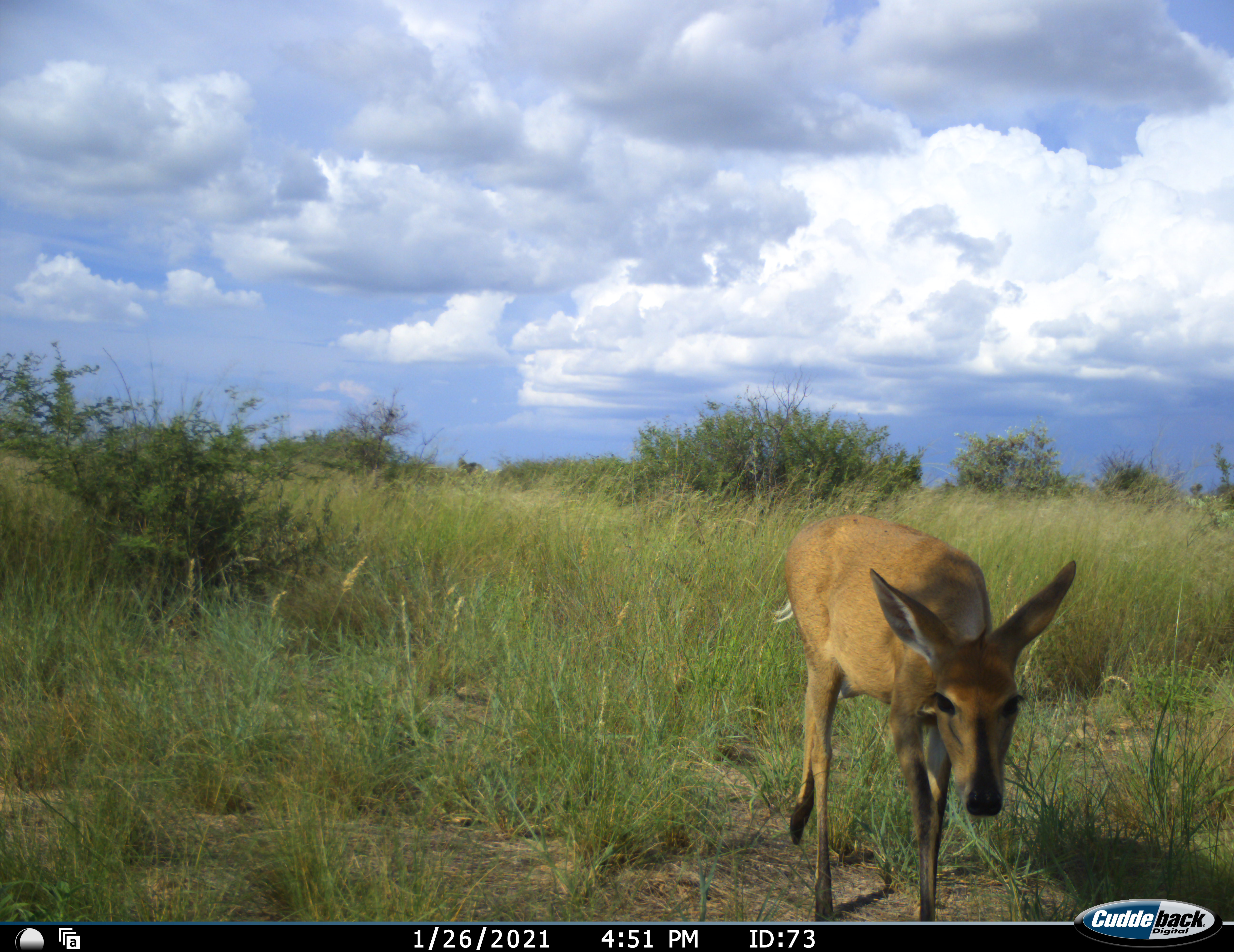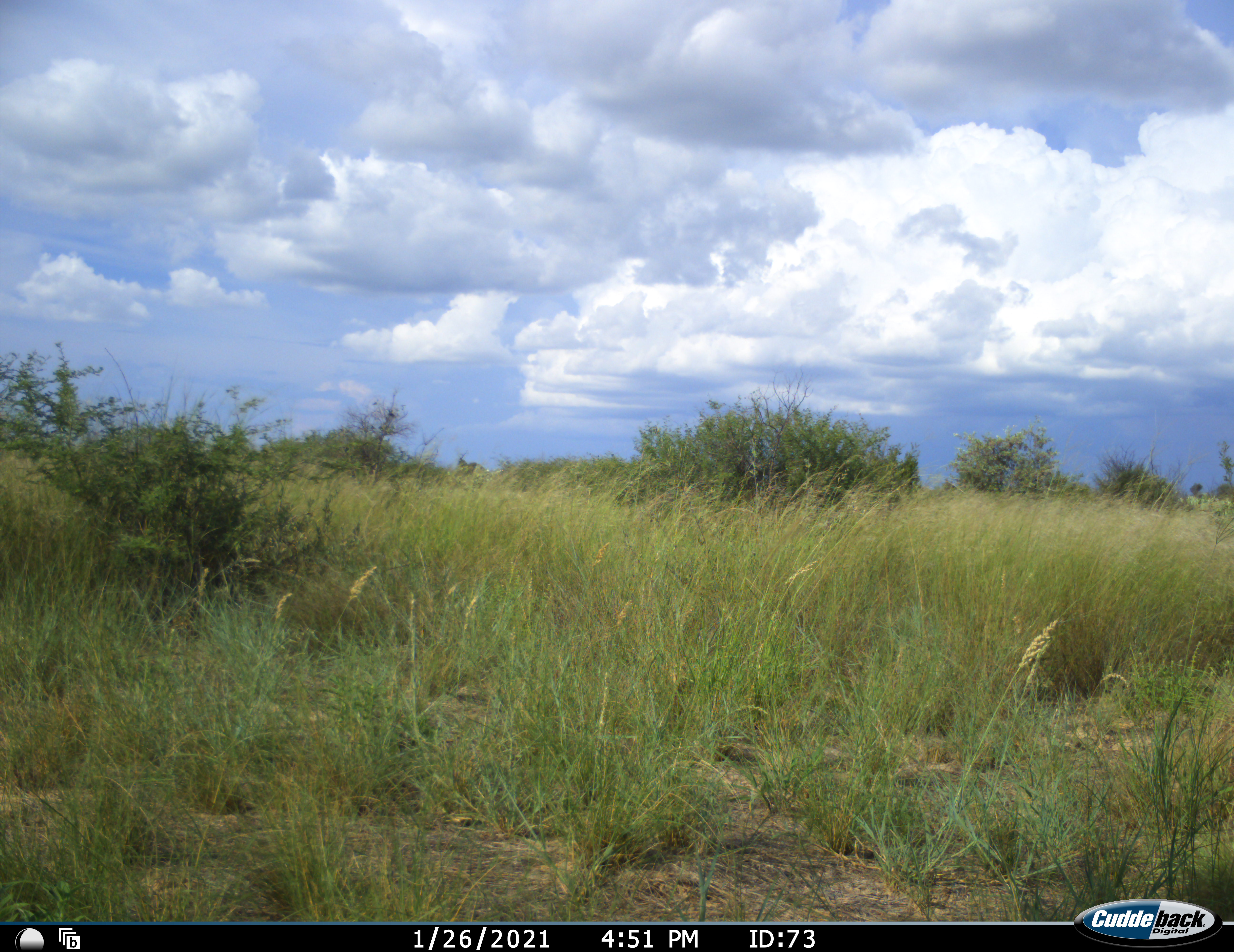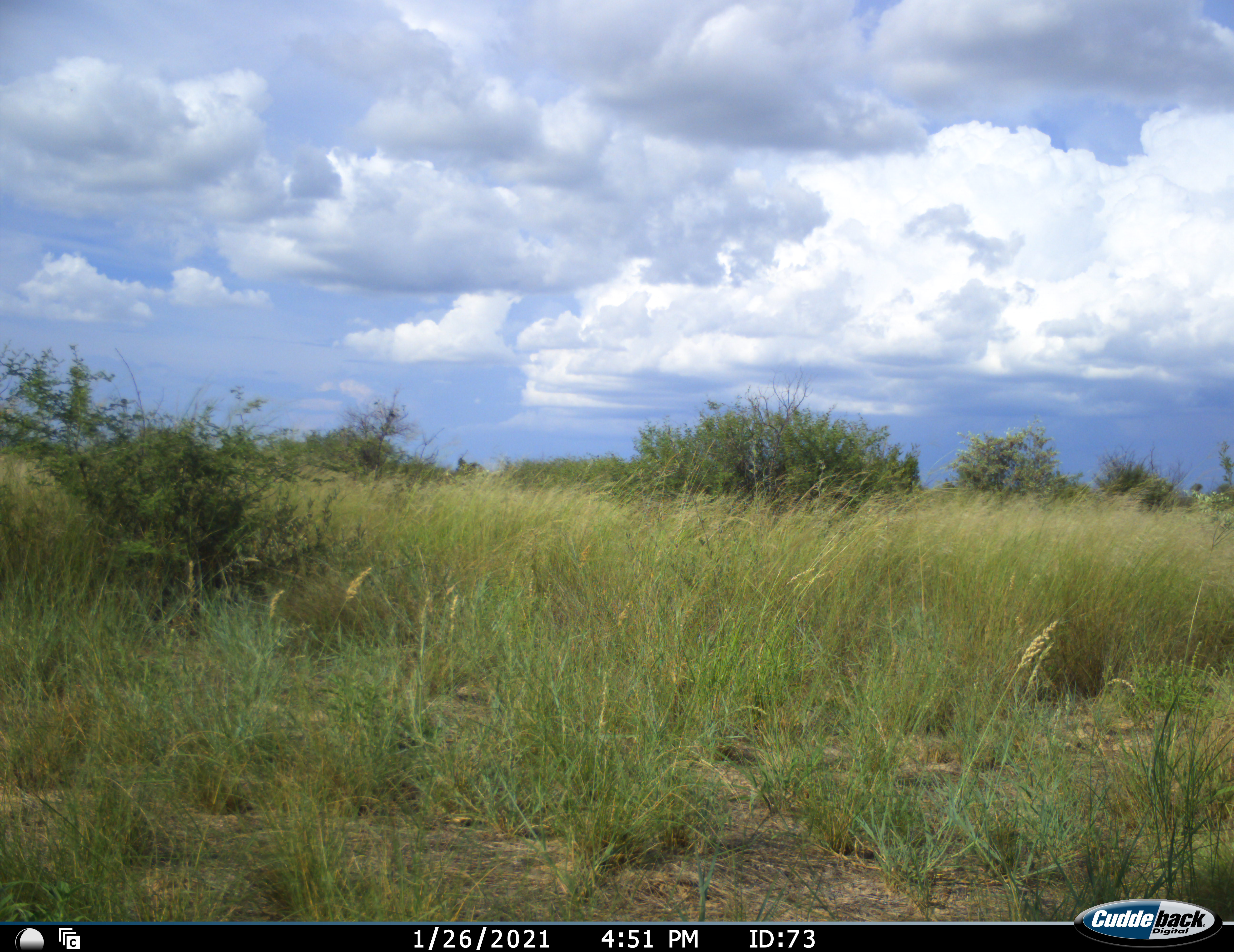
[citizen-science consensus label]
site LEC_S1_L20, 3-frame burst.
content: unidentified animal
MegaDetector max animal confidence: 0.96